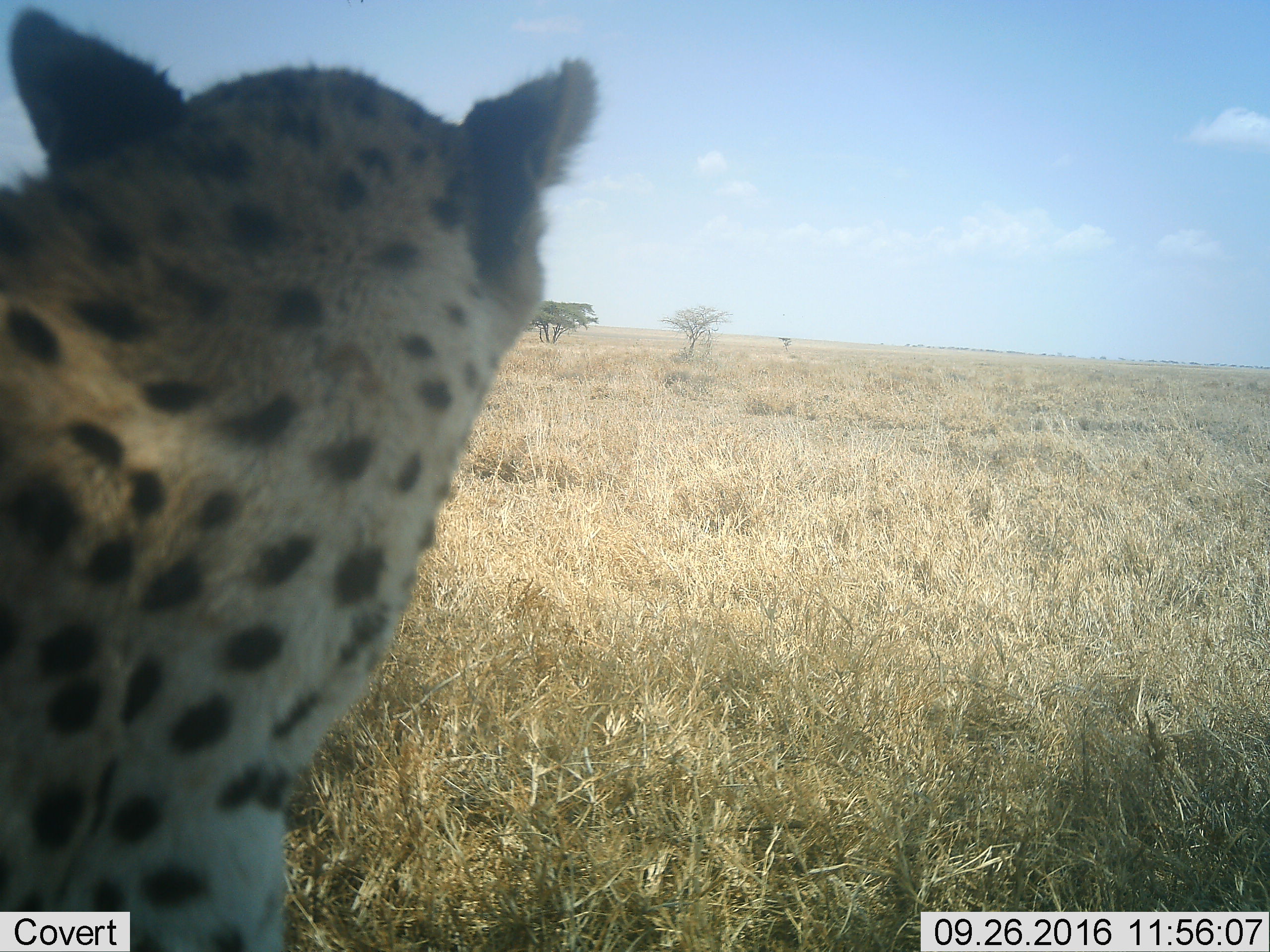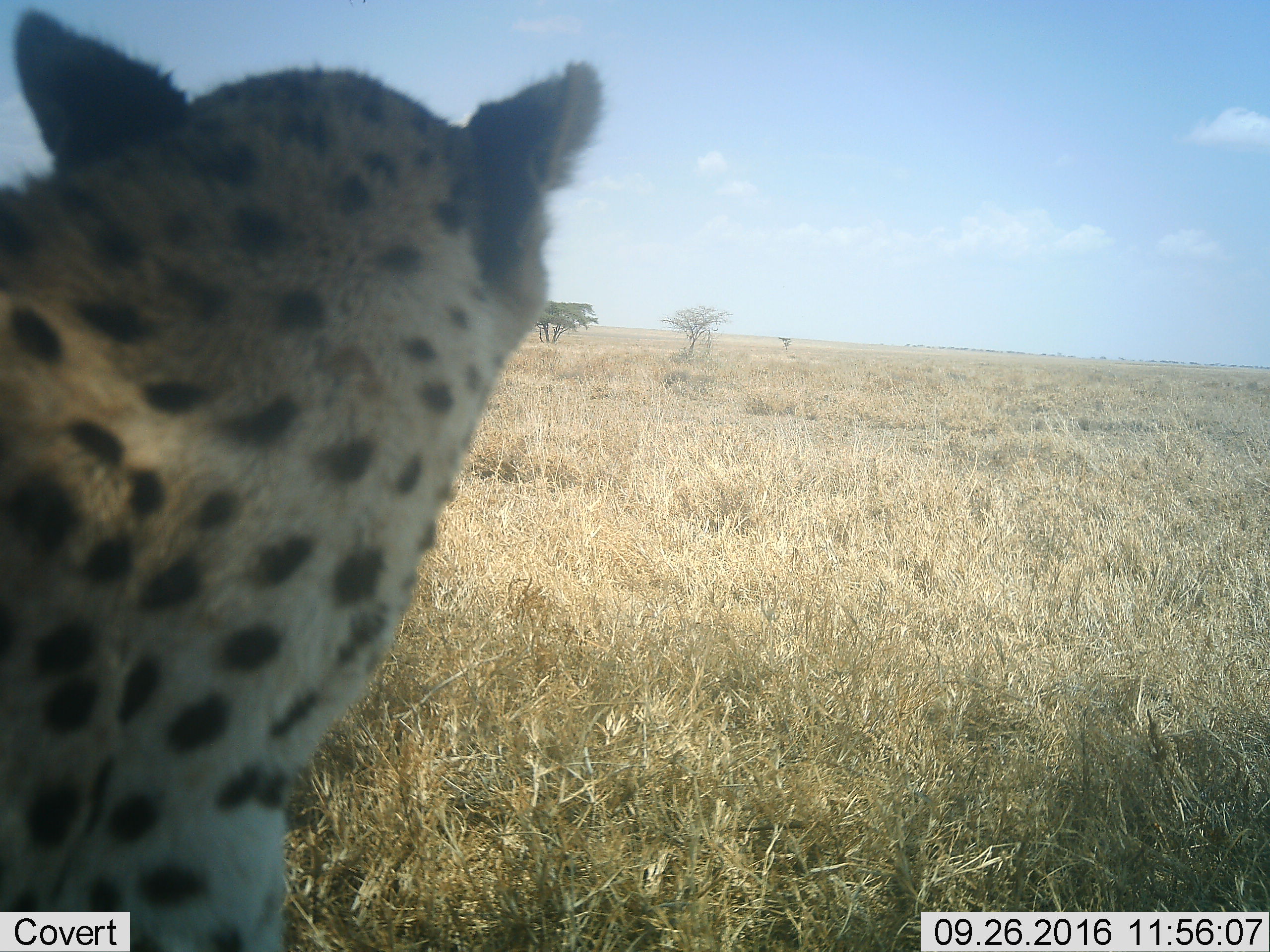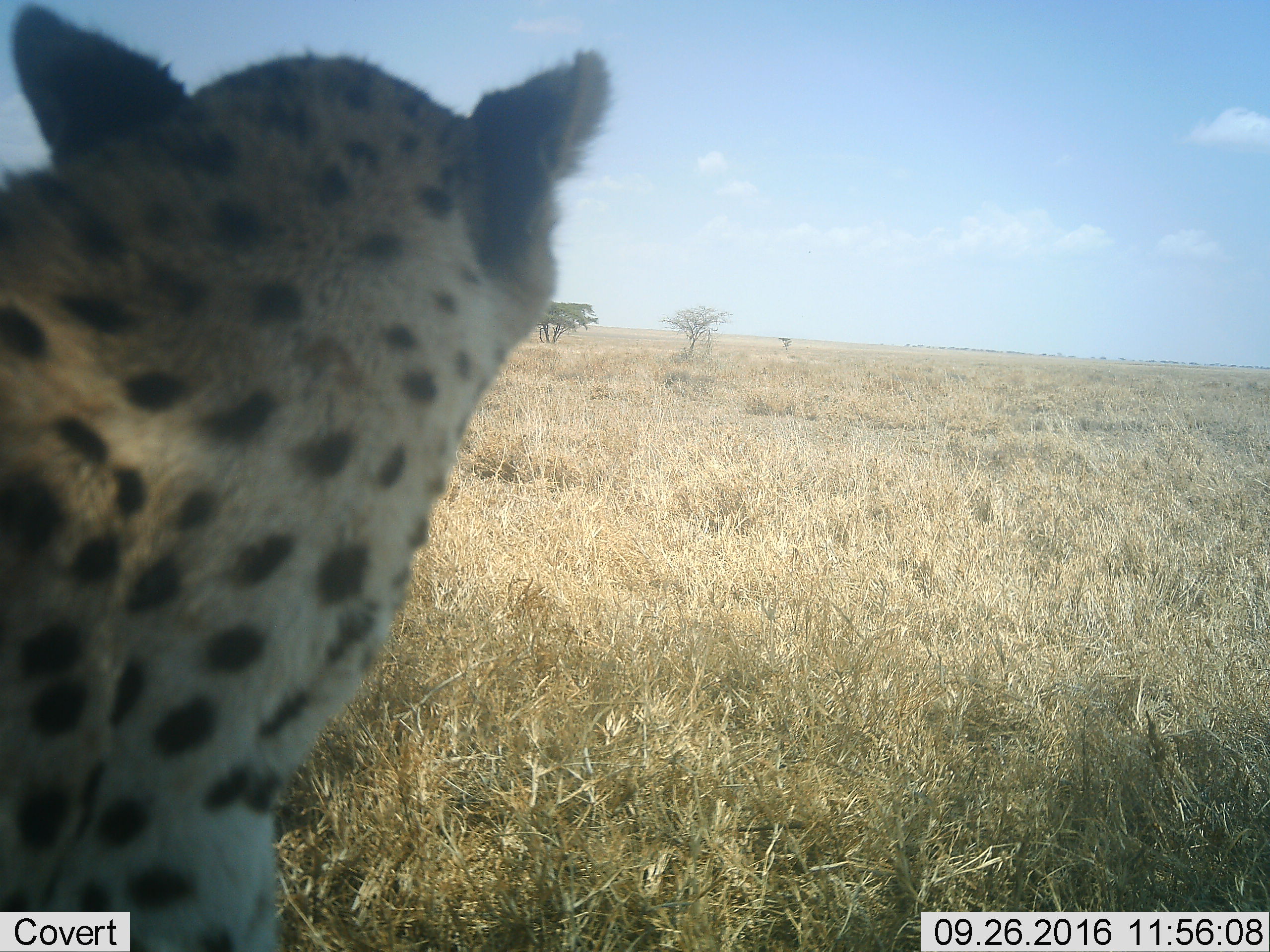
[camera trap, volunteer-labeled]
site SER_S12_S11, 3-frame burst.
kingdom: Animalia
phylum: Chordata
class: Mammalia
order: Carnivora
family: Felidae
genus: Acinonyx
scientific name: Acinonyx jubatus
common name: cheetah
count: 1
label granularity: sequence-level